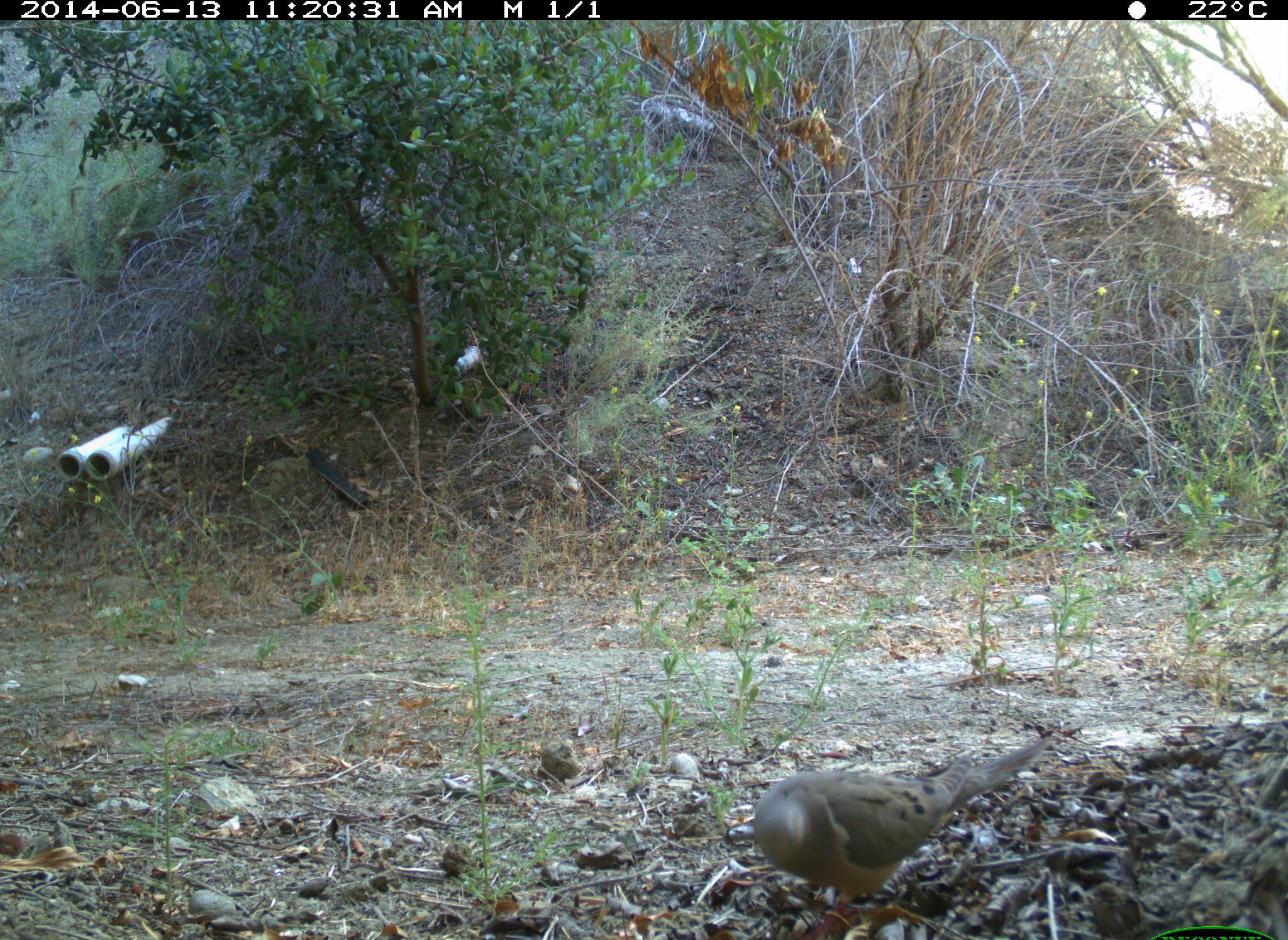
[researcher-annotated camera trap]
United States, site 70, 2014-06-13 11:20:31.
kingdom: Animalia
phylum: Chordata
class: Aves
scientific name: Aves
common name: bird